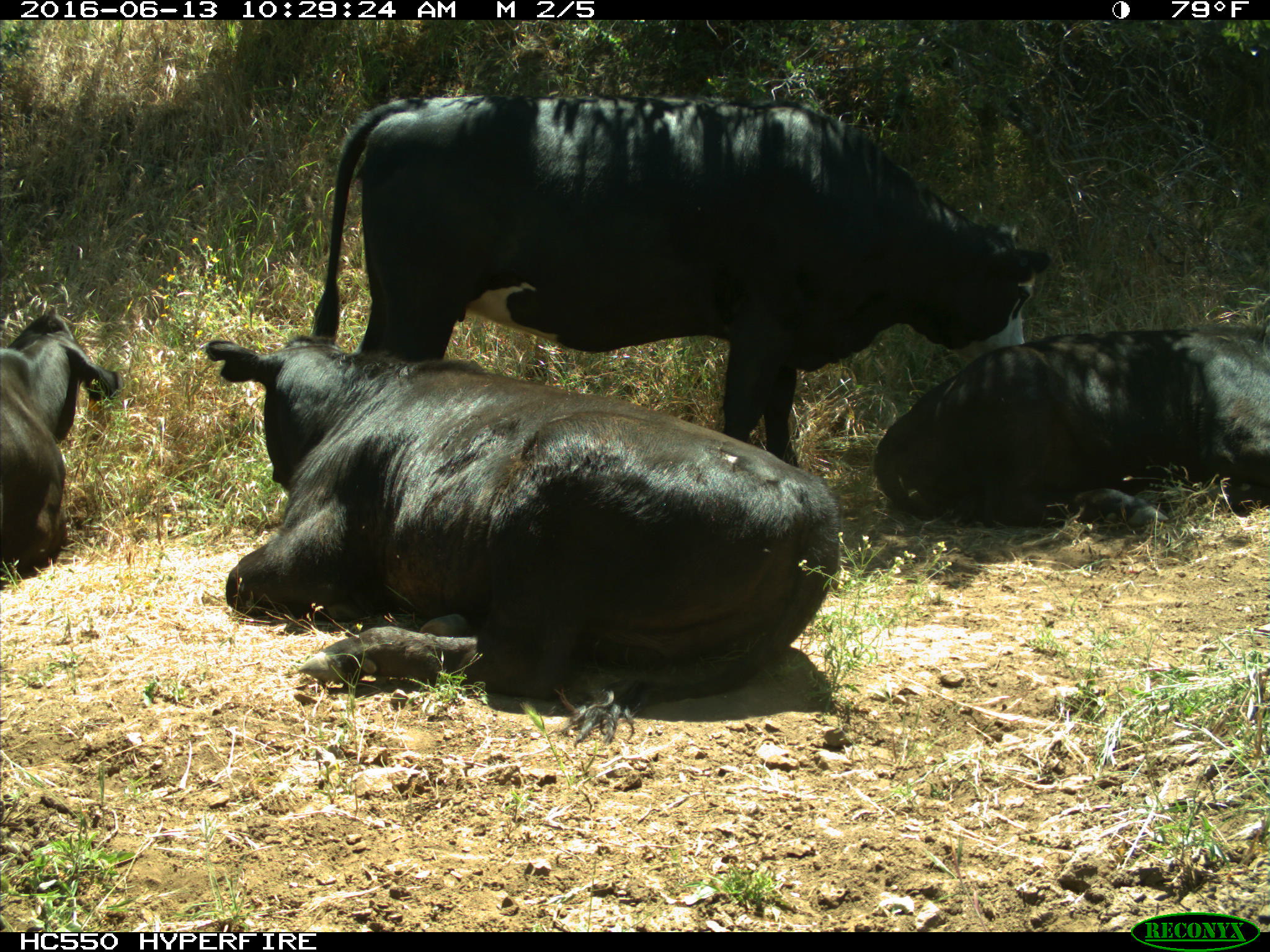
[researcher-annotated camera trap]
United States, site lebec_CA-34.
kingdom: Animalia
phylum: Chordata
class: Mammalia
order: Artiodactyla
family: Bovidae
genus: Bos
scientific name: Bos taurus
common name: domestic cow